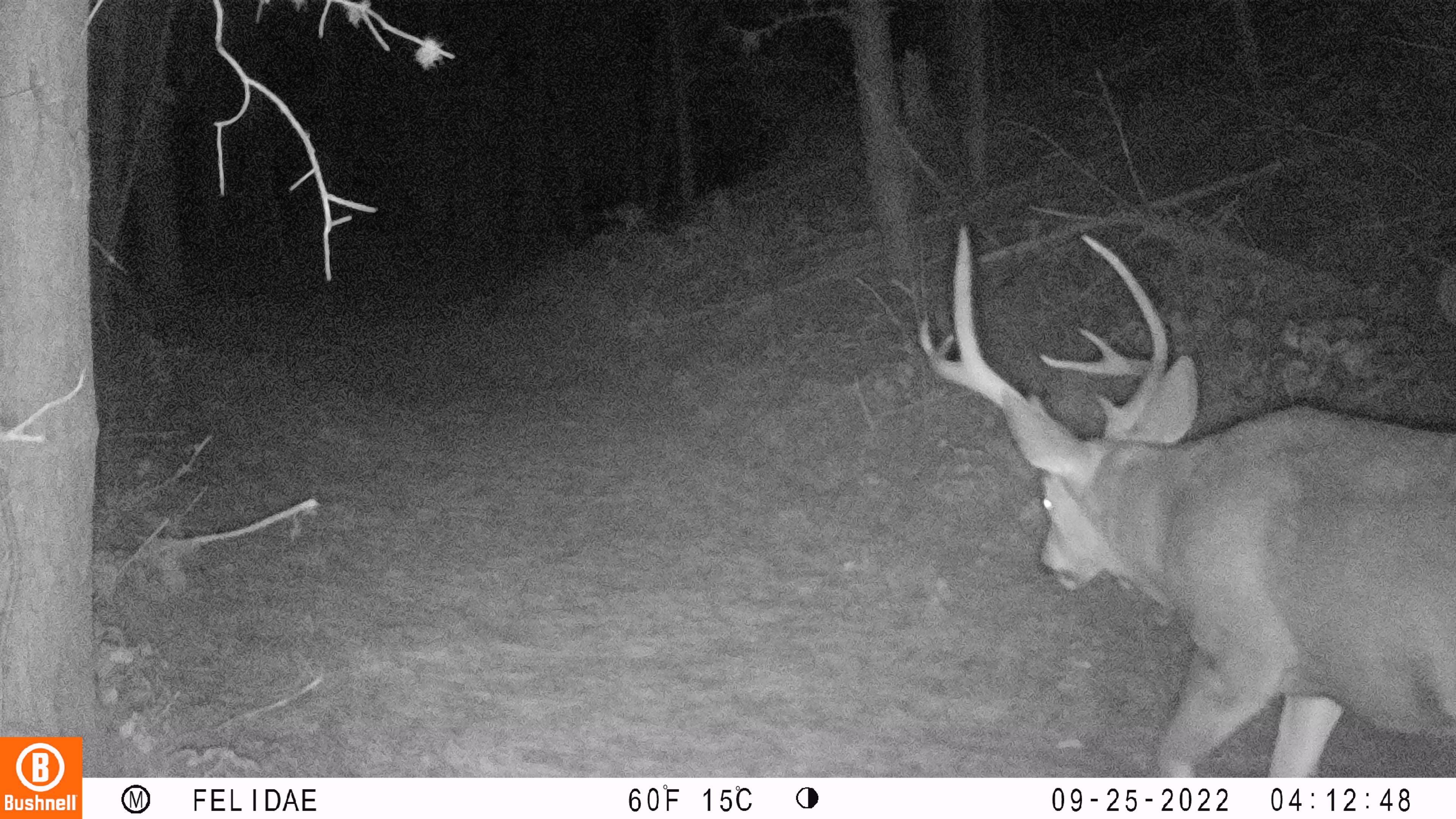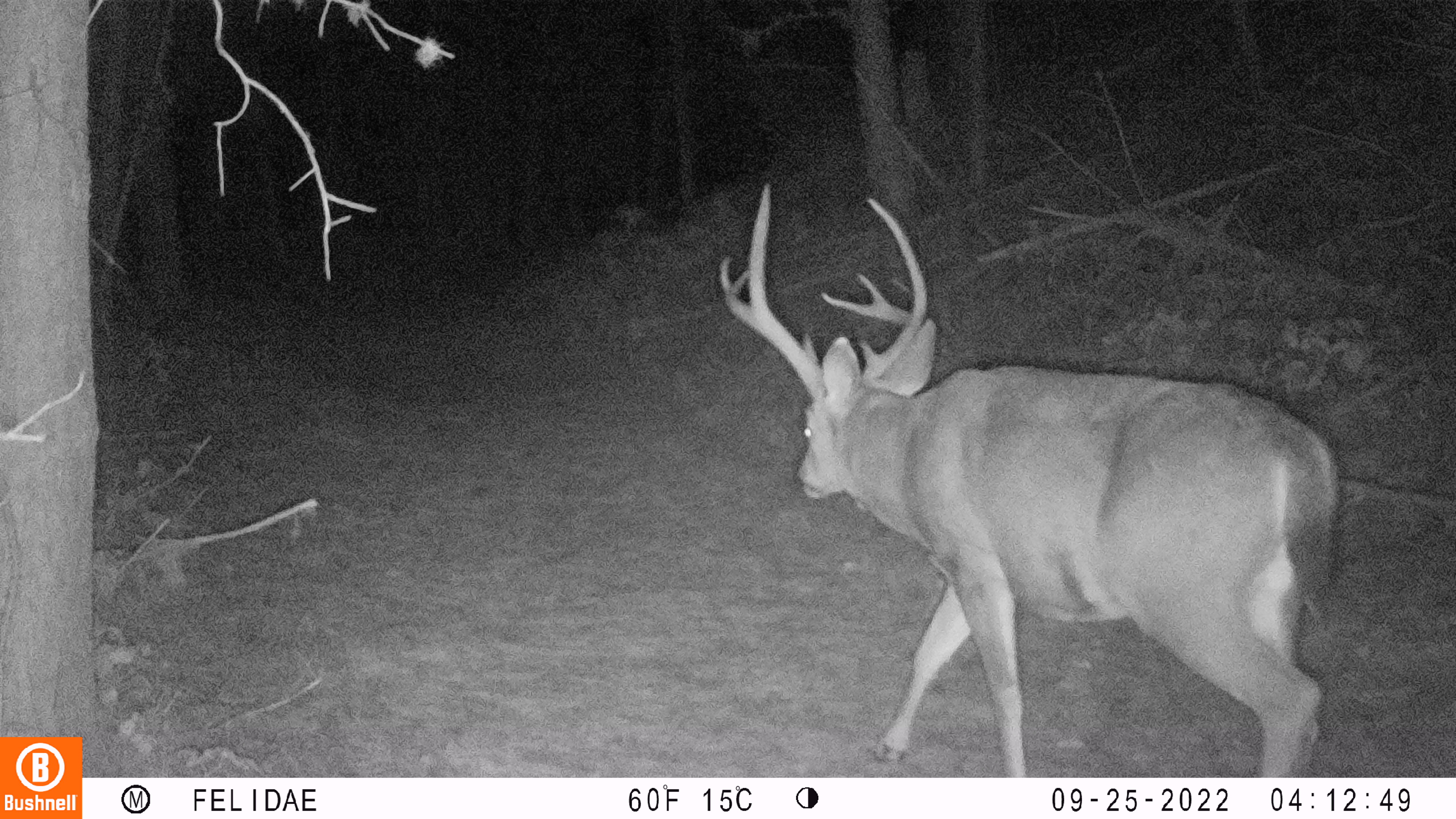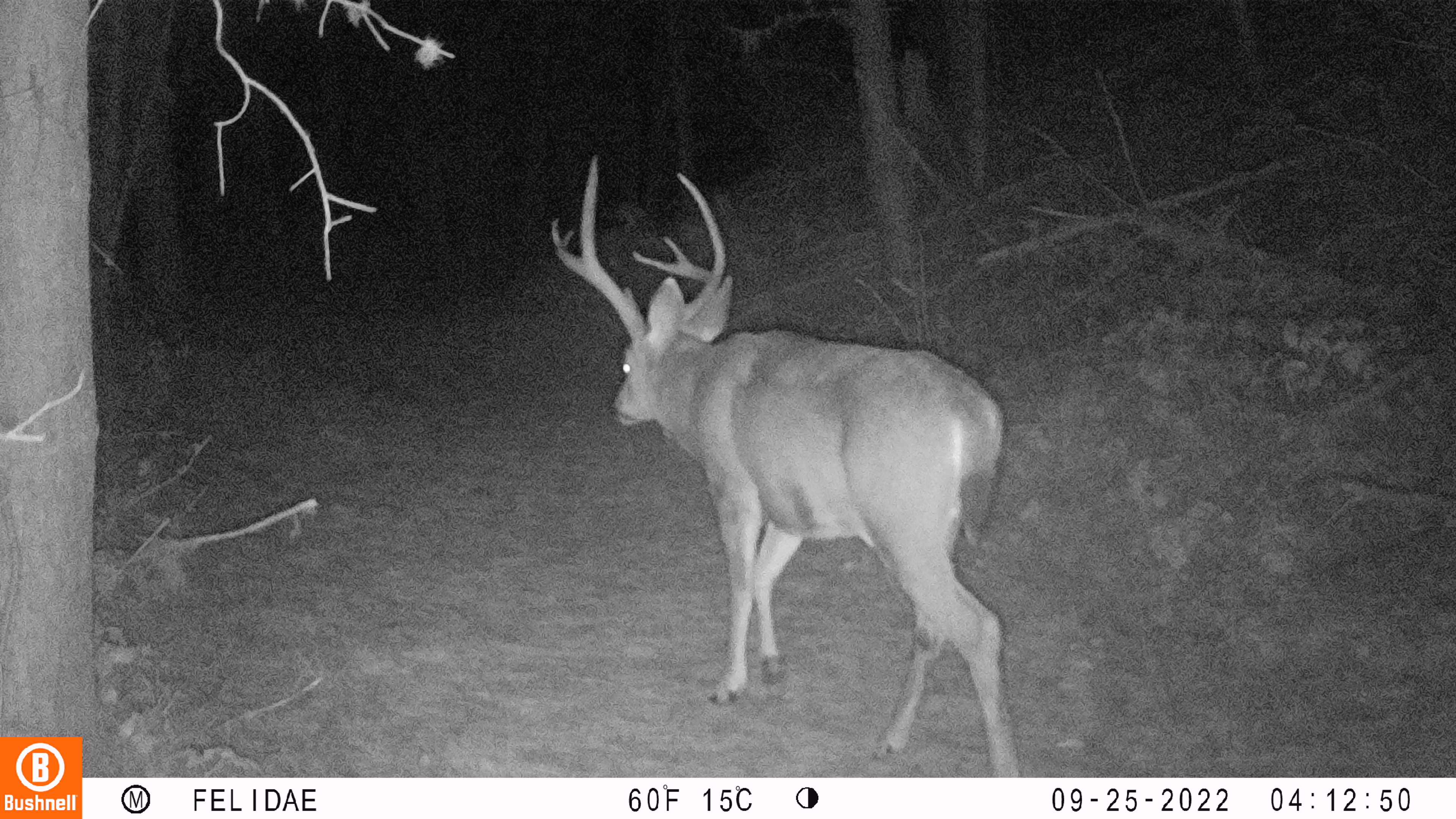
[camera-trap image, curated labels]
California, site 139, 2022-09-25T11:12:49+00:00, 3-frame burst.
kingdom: Animalia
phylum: Chordata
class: Mammalia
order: Artiodactyla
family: Cervidae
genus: Odocoileus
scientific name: Odocoileus hemionus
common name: mule deer